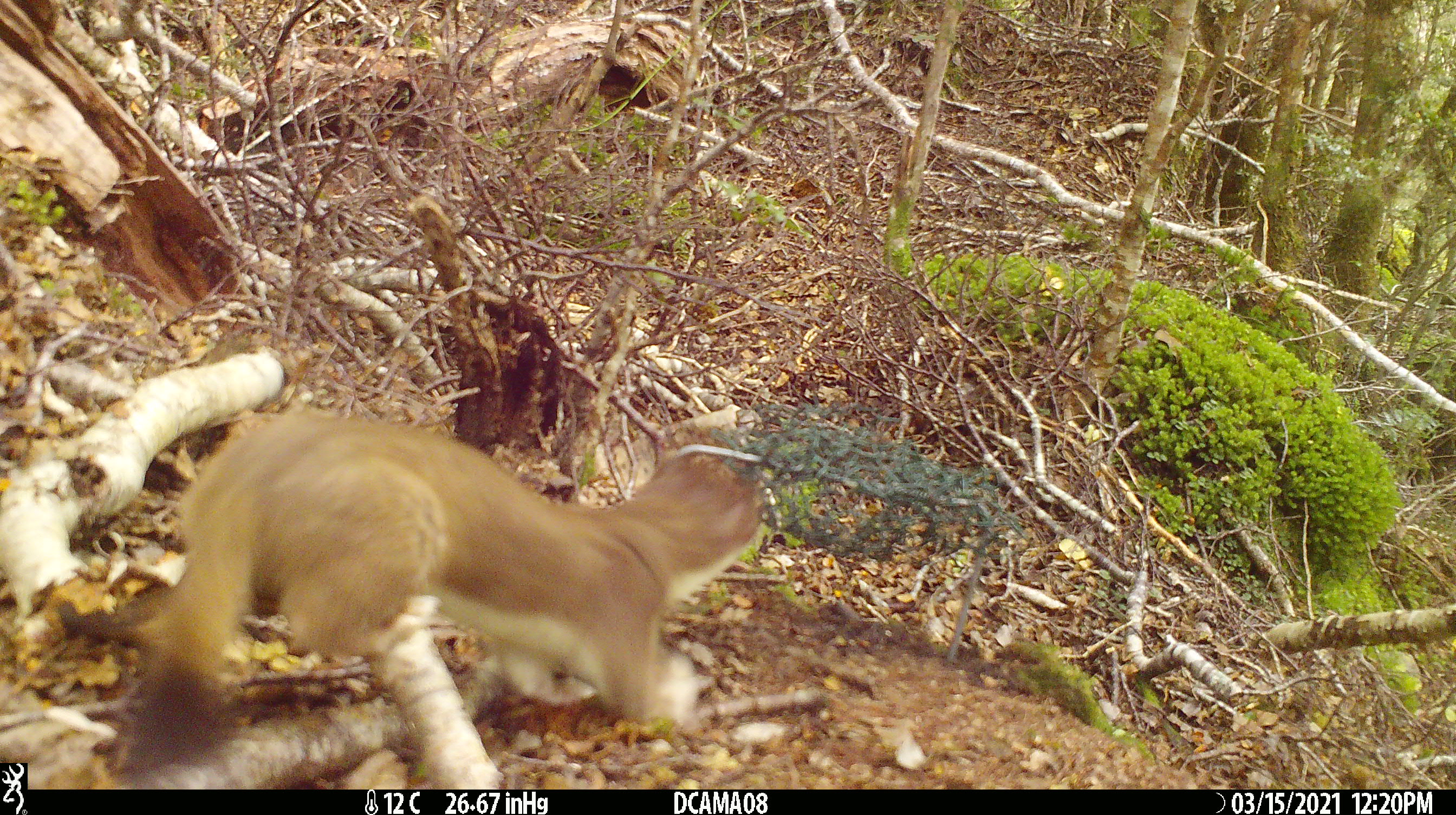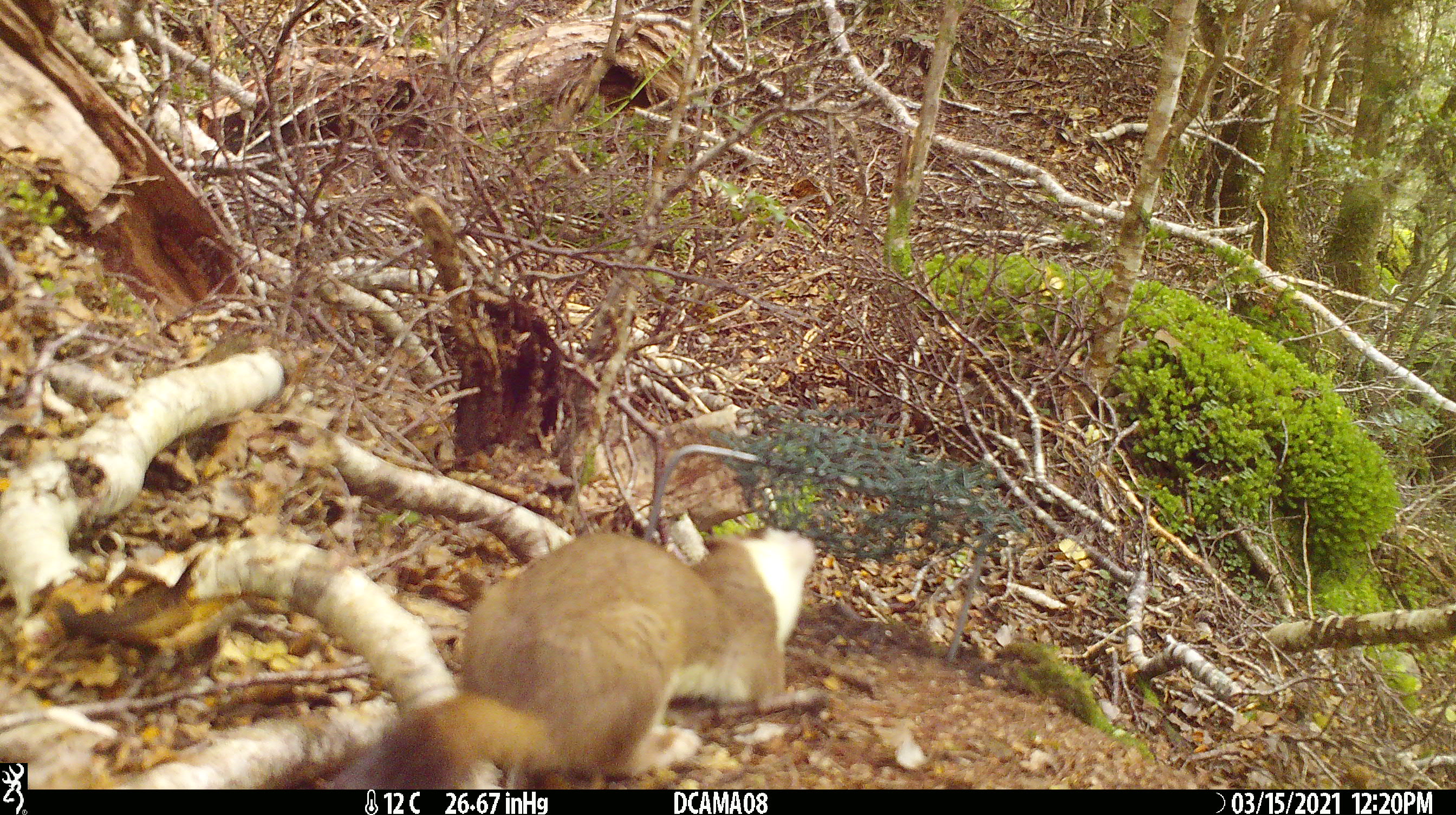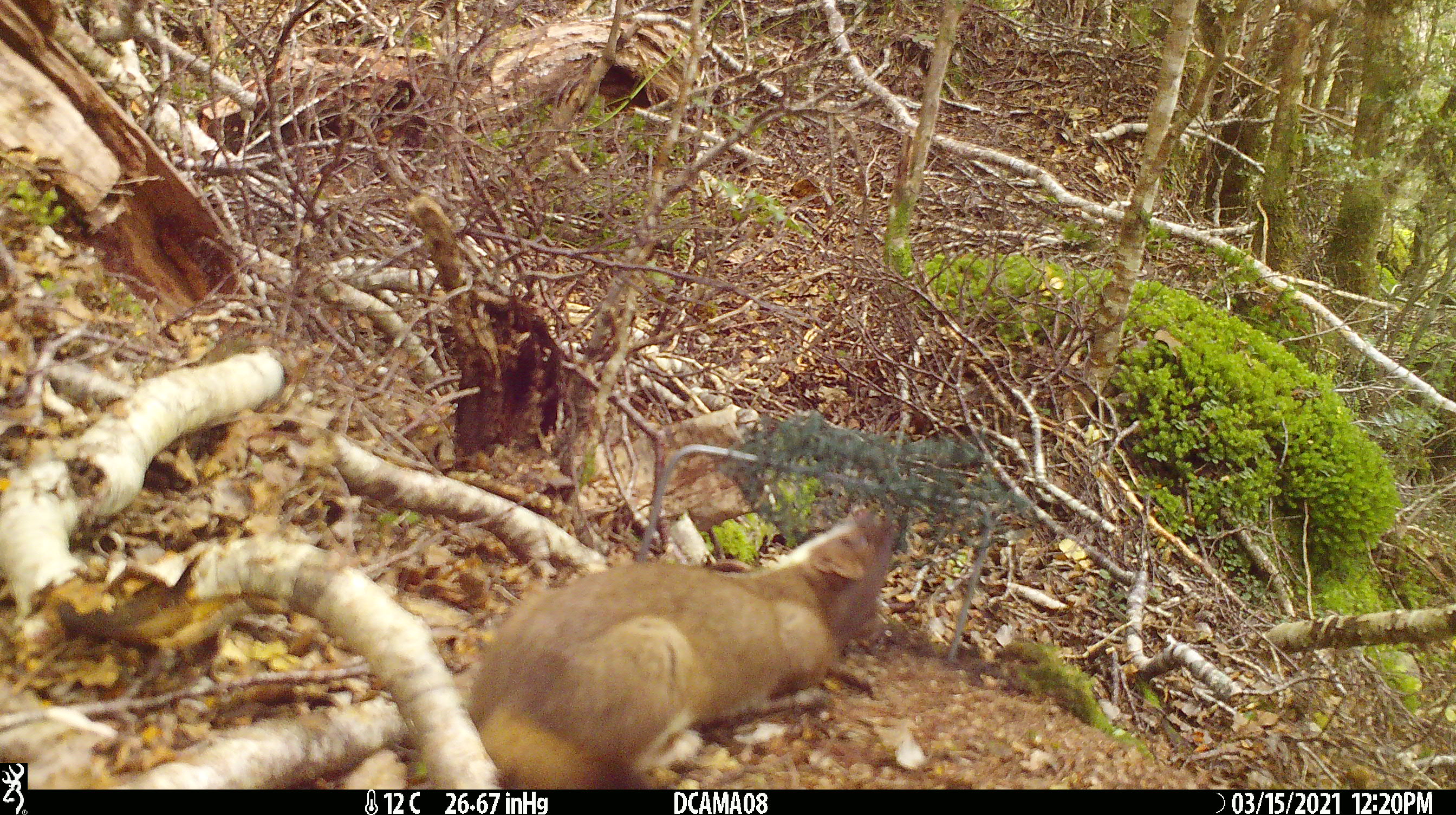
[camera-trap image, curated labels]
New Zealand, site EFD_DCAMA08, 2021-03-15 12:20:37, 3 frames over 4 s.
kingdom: Animalia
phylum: Chordata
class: Mammalia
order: Carnivora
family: Mustelidae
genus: Mustela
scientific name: Mustela erminea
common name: stoat